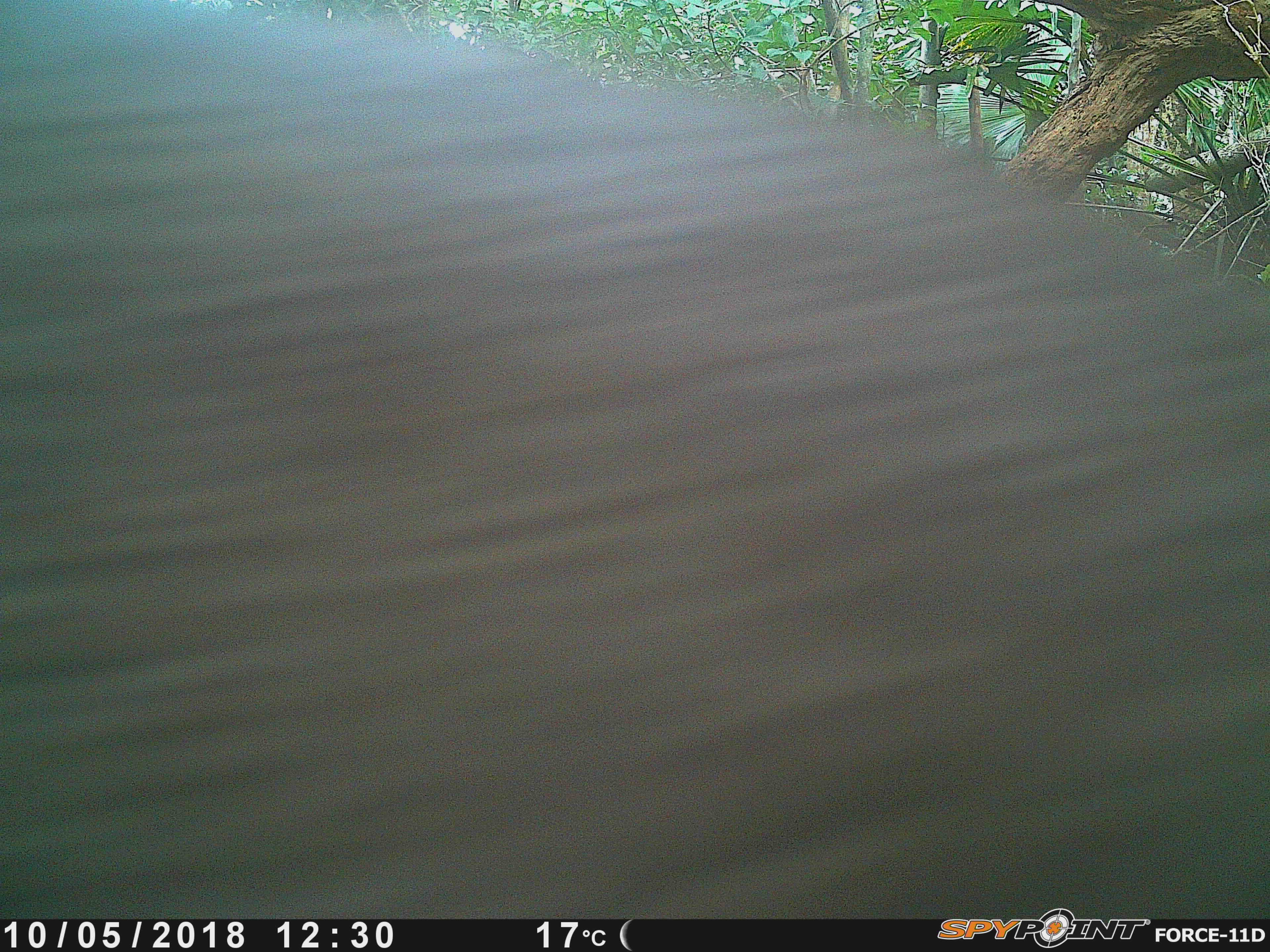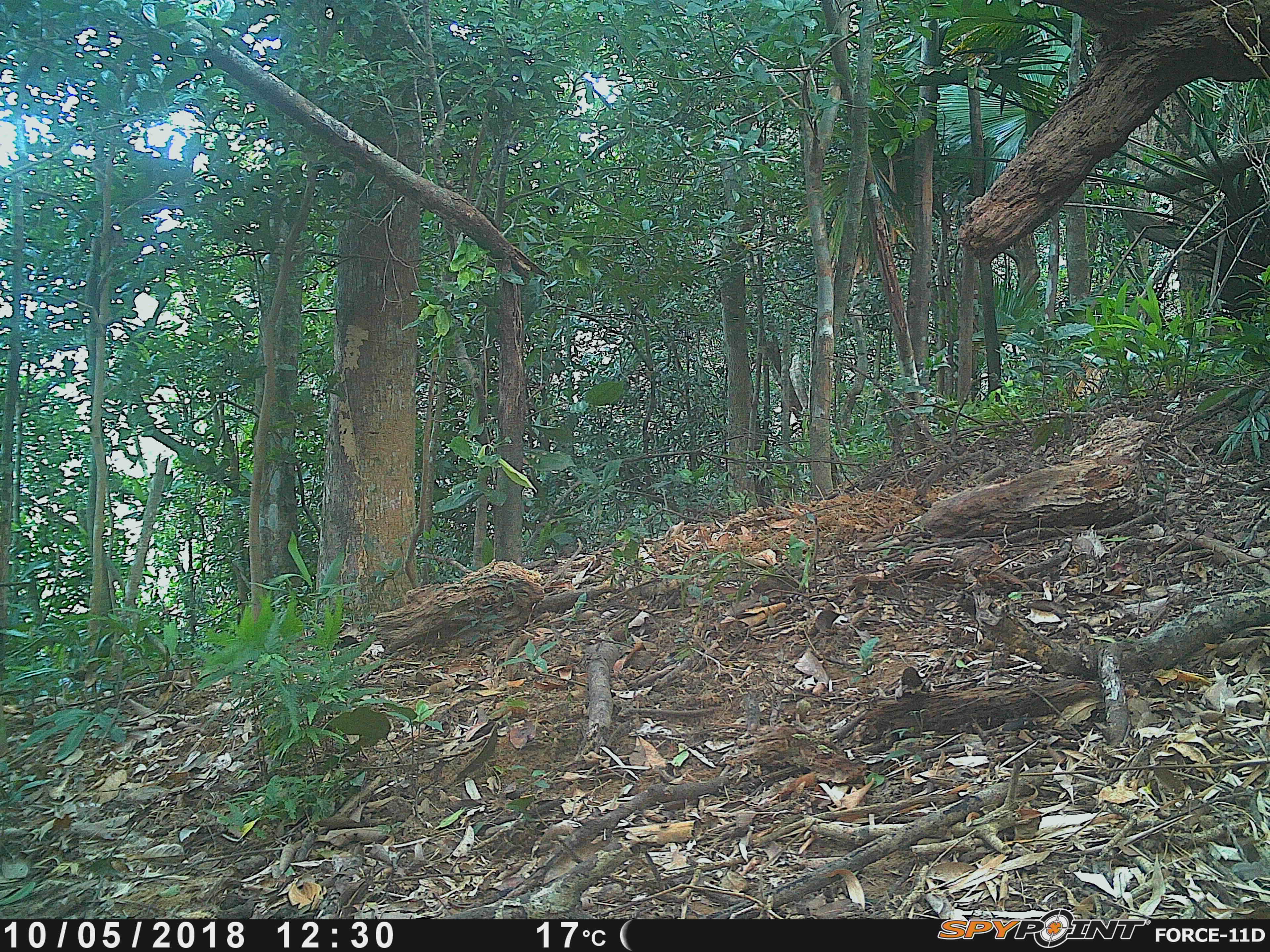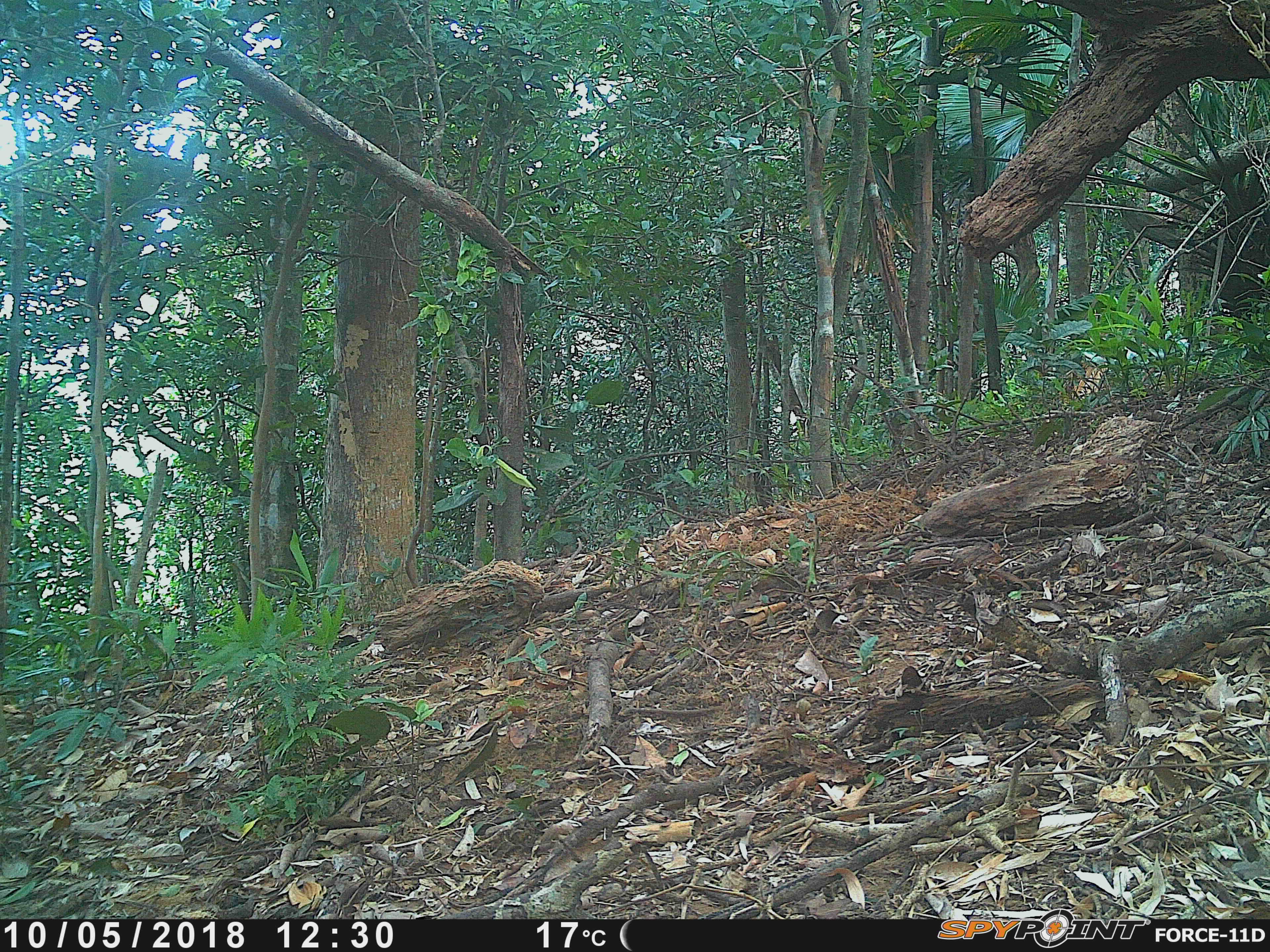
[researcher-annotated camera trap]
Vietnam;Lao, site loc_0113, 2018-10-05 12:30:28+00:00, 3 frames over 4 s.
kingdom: Animalia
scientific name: Animalia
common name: animal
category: unidentified animal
Unidentified animal (animal) (Animalia). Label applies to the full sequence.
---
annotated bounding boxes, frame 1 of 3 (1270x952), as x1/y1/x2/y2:
unidentified animal: 0/0/1270/917